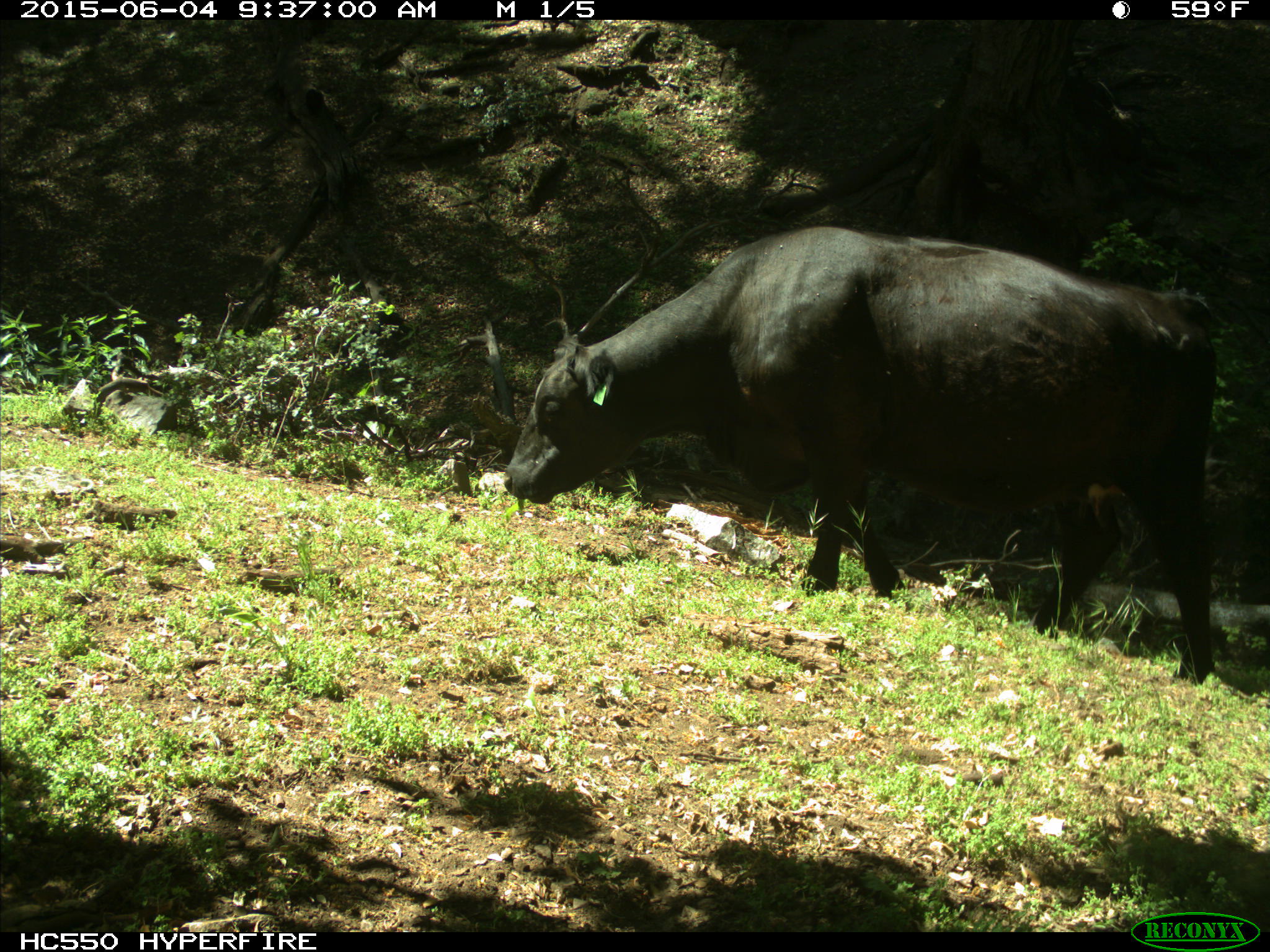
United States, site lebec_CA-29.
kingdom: Animalia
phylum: Chordata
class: Mammalia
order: Artiodactyla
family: Bovidae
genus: Bos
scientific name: Bos taurus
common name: domestic cow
Bos taurus (domestic cow).